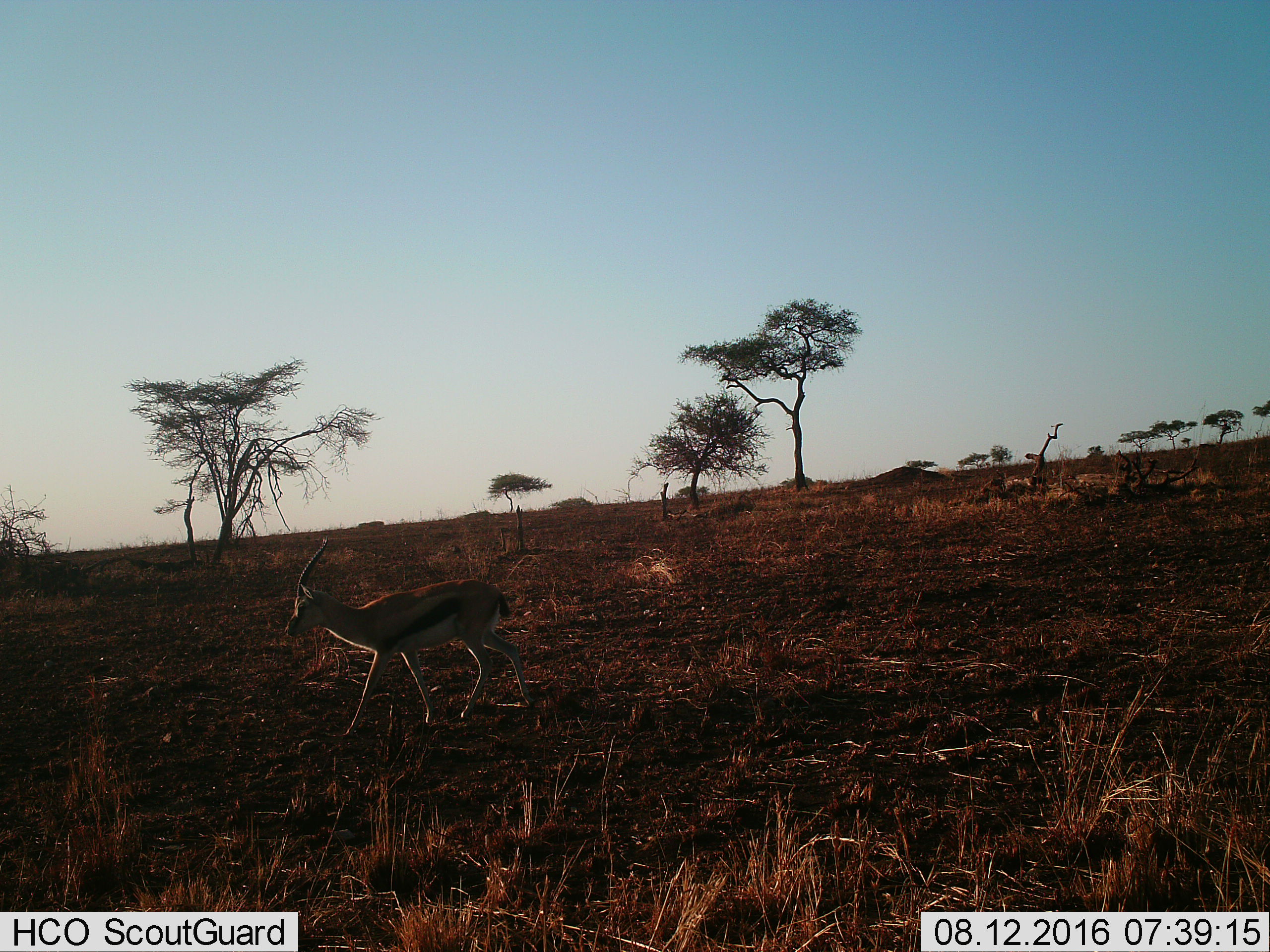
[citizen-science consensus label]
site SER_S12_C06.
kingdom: Animalia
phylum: Chordata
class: Mammalia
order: Artiodactyla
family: Bovidae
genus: Eudorcas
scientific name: Eudorcas thomsonii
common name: thomson's gazelle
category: gazellethomsons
Gazellethomsons (thomson's gazelle) (Eudorcas thomsonii), count 1. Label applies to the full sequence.